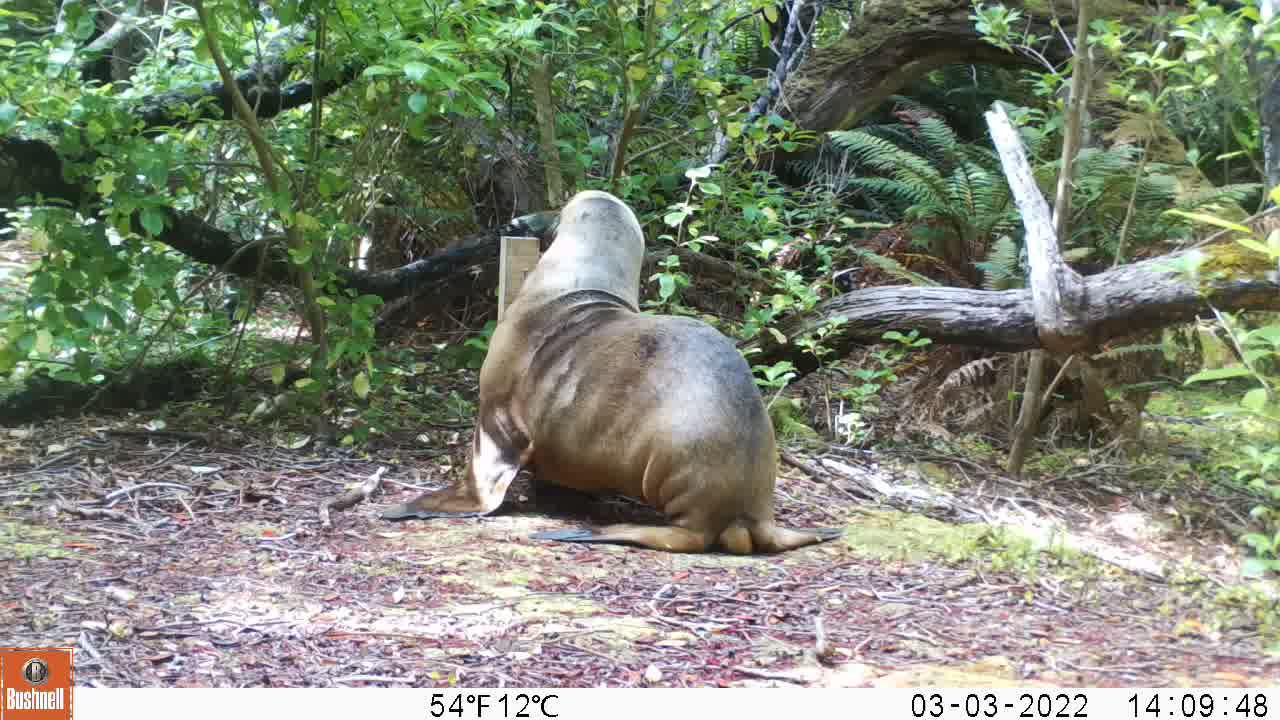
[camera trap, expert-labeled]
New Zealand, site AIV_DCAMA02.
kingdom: Animalia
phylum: Chordata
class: Mammalia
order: Carnivora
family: Otariidae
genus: Phocarctos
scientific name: Phocarctos hookeri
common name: new zealand sea lion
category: sealion